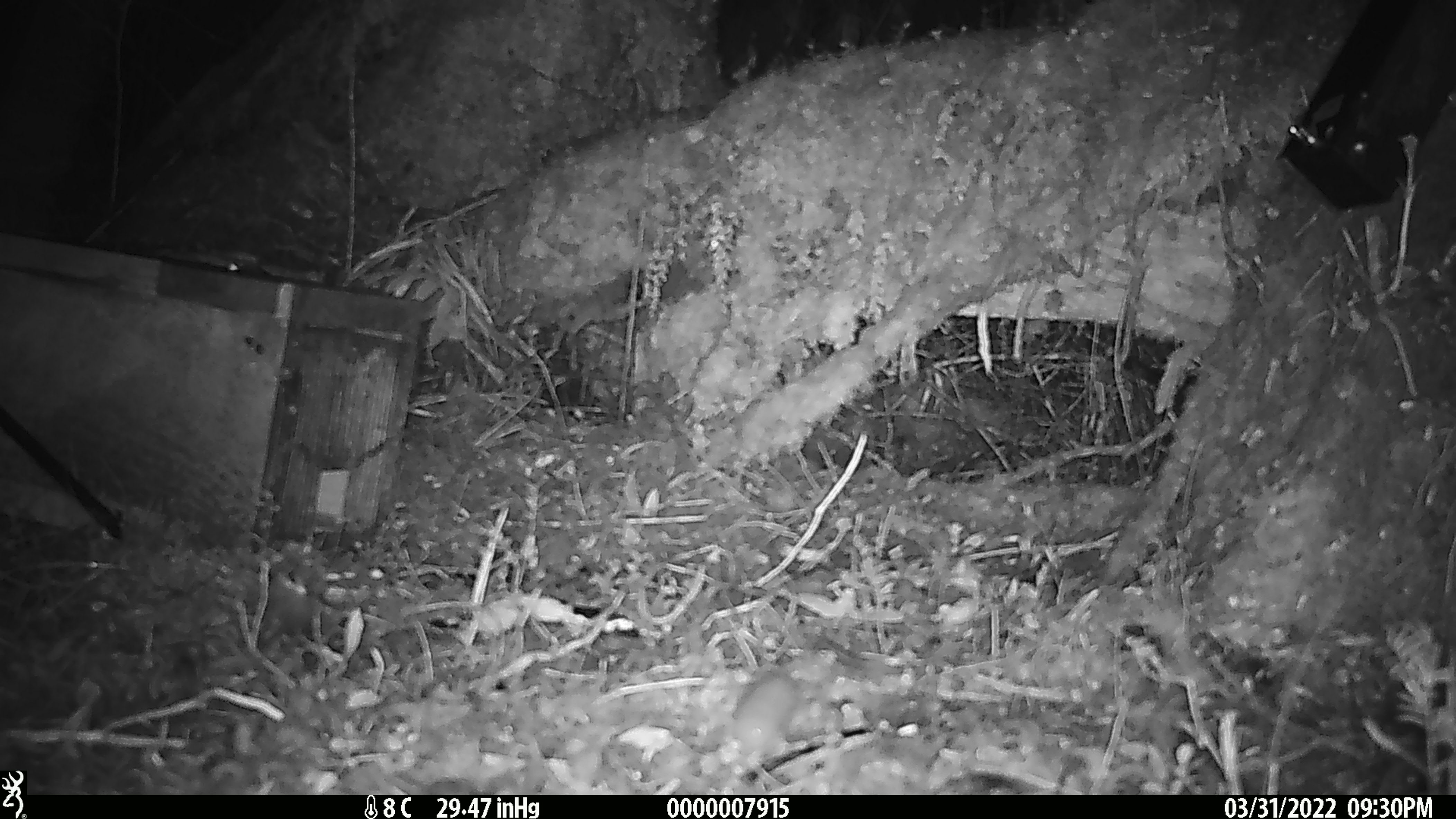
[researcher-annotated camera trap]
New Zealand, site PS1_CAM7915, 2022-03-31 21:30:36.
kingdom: Animalia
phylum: Chordata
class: Mammalia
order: Rodentia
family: Muridae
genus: Mus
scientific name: Mus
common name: mouse